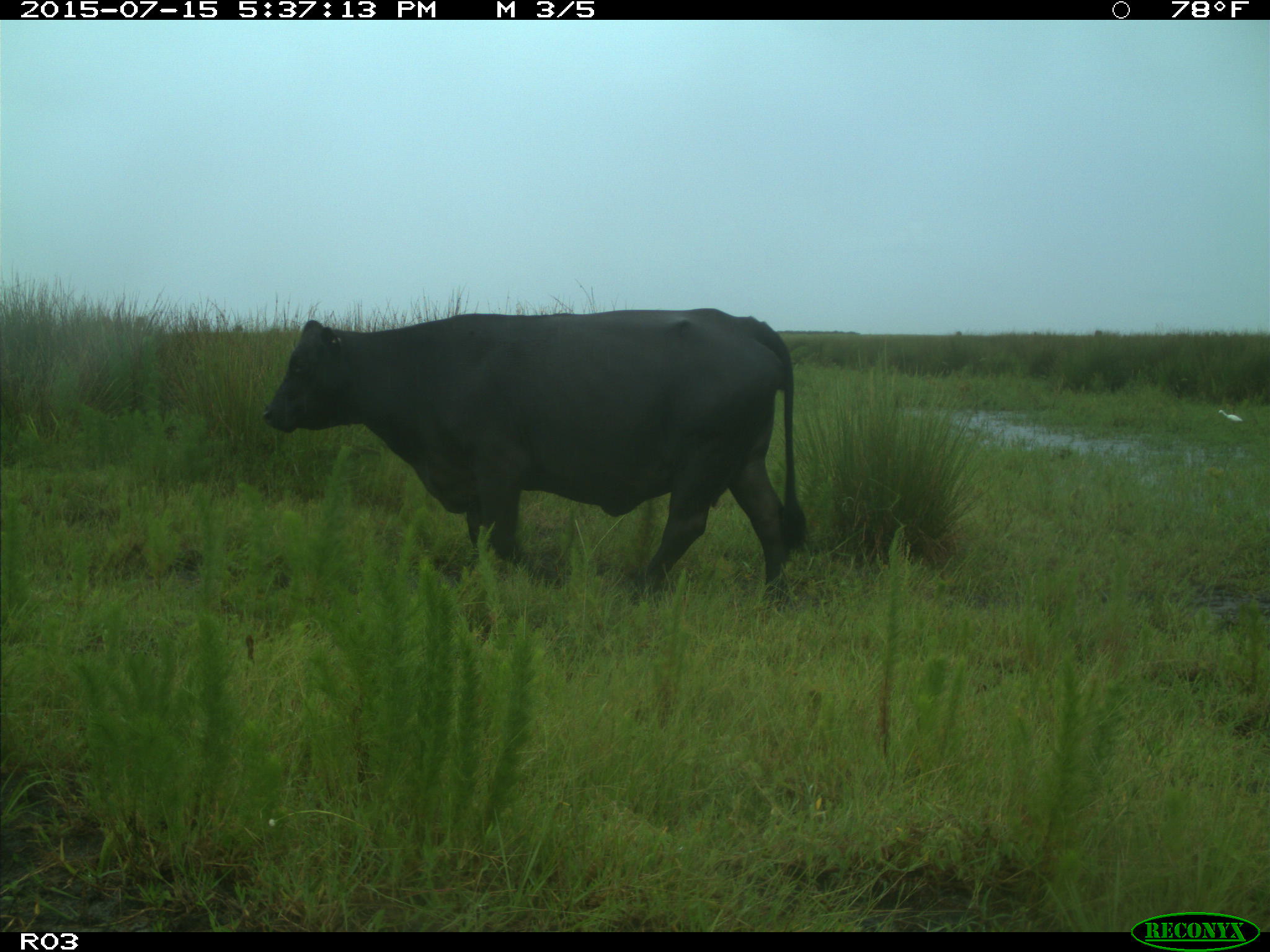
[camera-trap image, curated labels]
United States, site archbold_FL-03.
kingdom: Animalia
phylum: Chordata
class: Mammalia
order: Artiodactyla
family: Bovidae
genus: Bos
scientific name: Bos taurus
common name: domestic cow